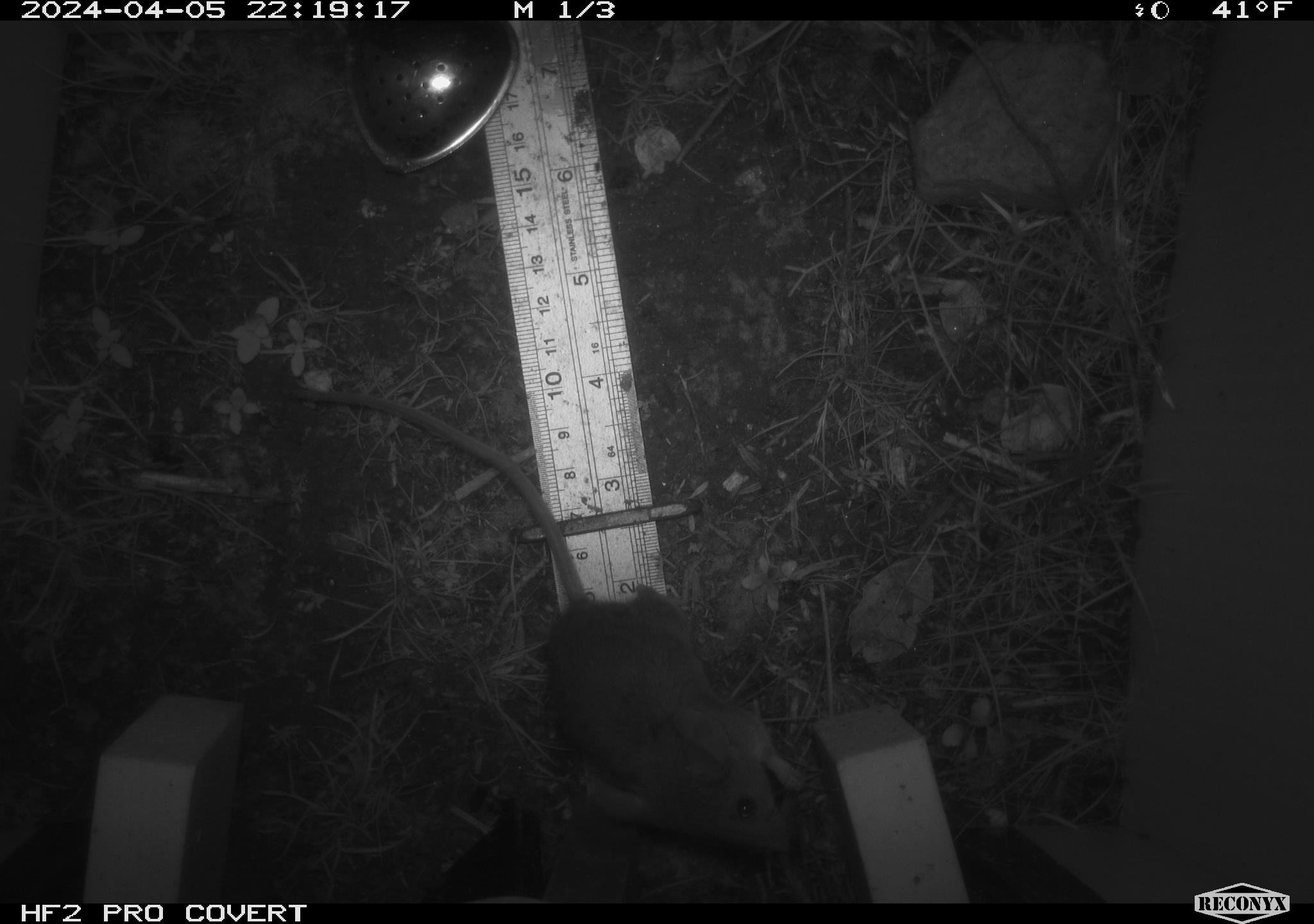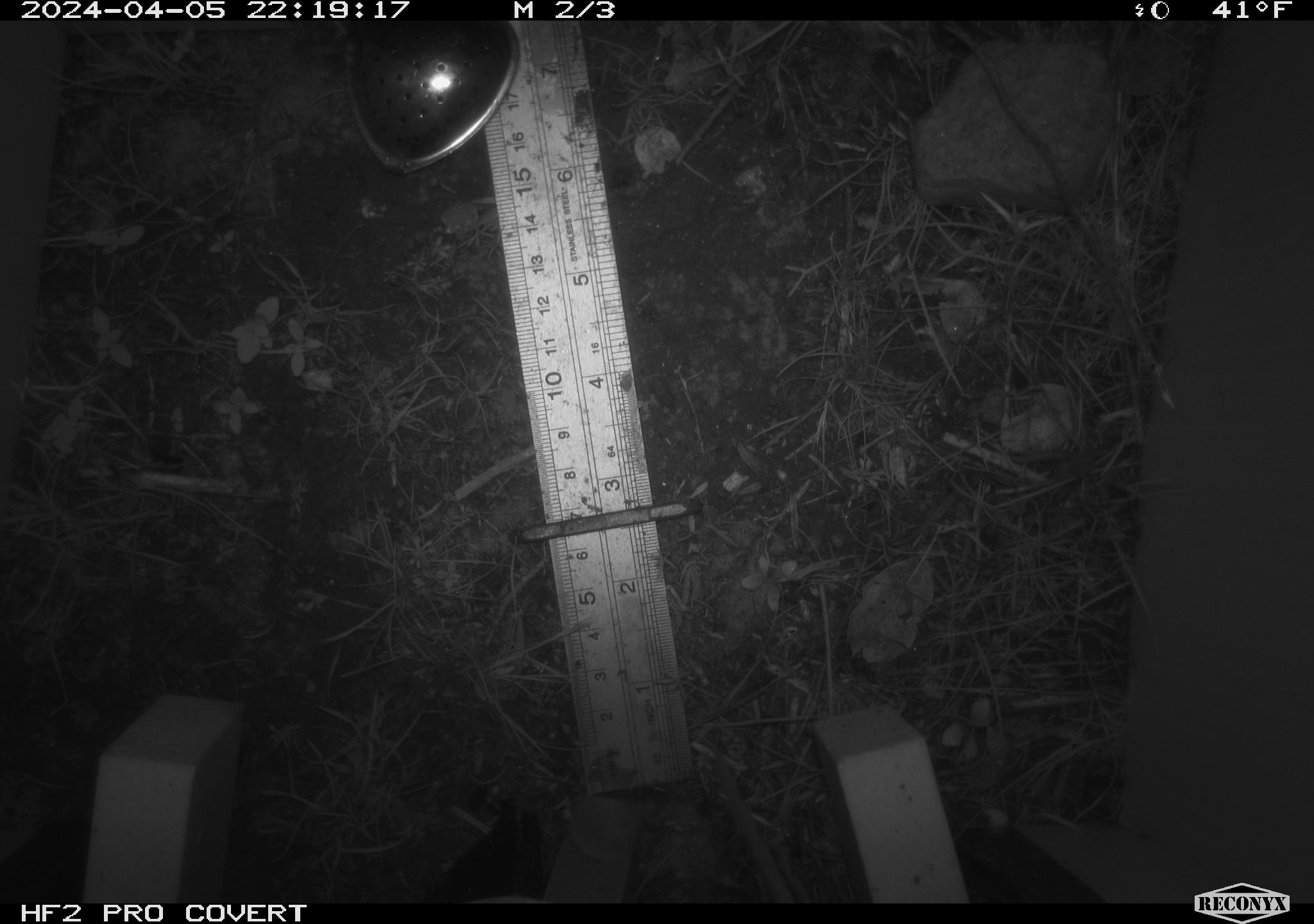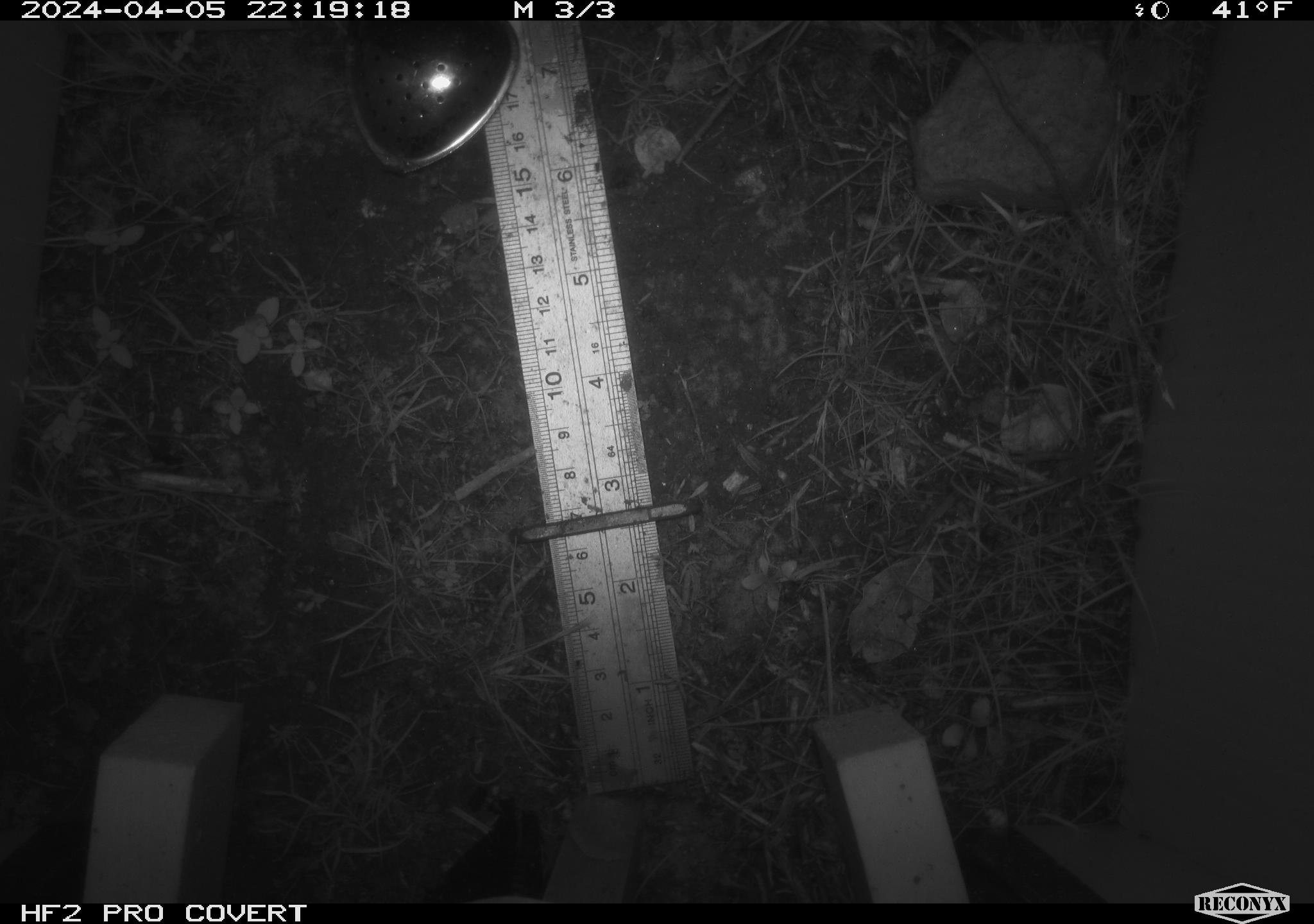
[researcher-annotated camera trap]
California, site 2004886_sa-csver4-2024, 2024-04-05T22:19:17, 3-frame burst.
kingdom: Animalia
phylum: Chordata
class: Mammalia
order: Rodentia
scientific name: Rodentia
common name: mouse species